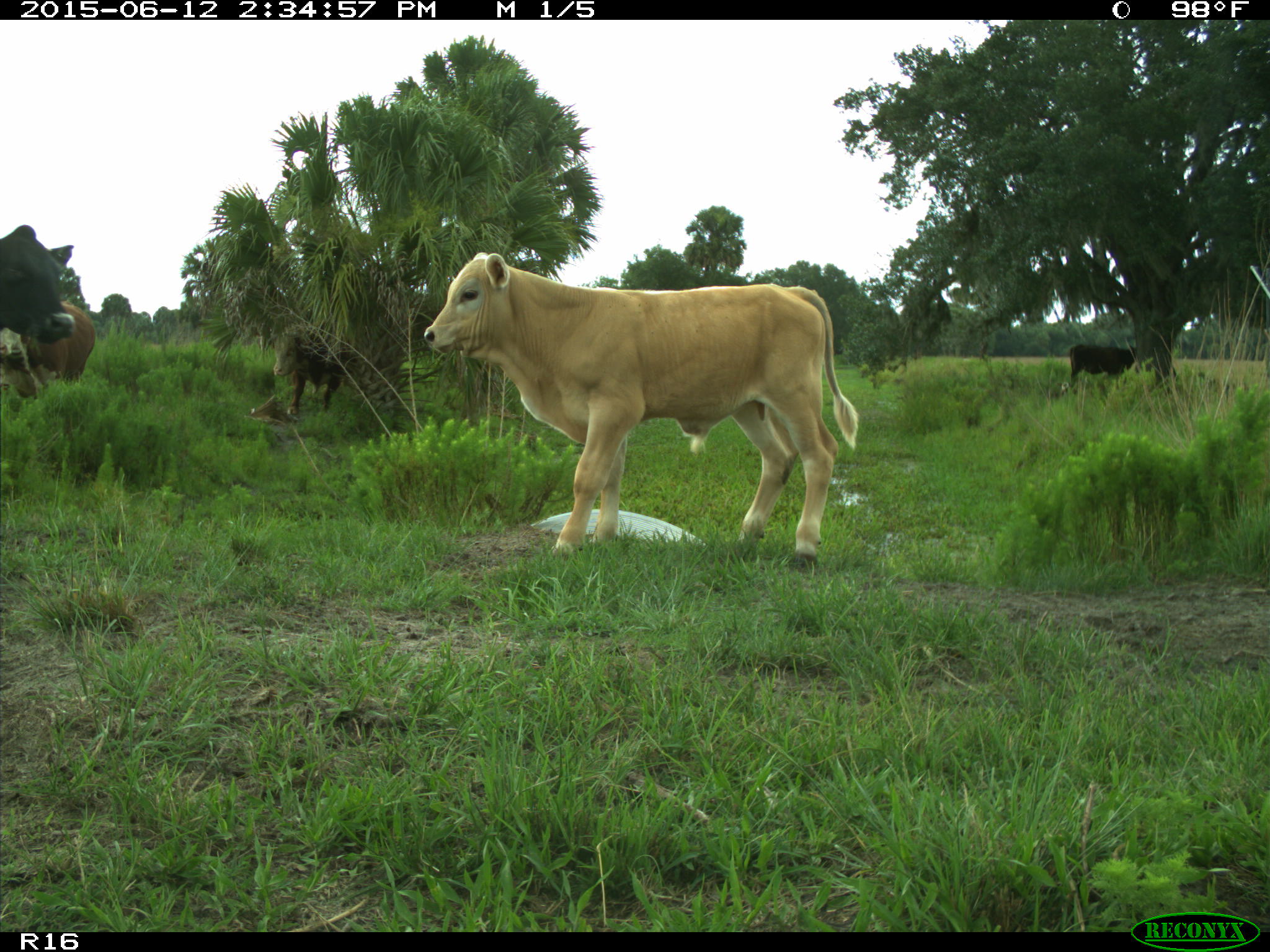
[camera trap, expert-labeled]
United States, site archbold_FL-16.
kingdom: Animalia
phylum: Chordata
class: Mammalia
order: Artiodactyla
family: Bovidae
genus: Bos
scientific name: Bos taurus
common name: domestic cow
Bos taurus (domestic cow).